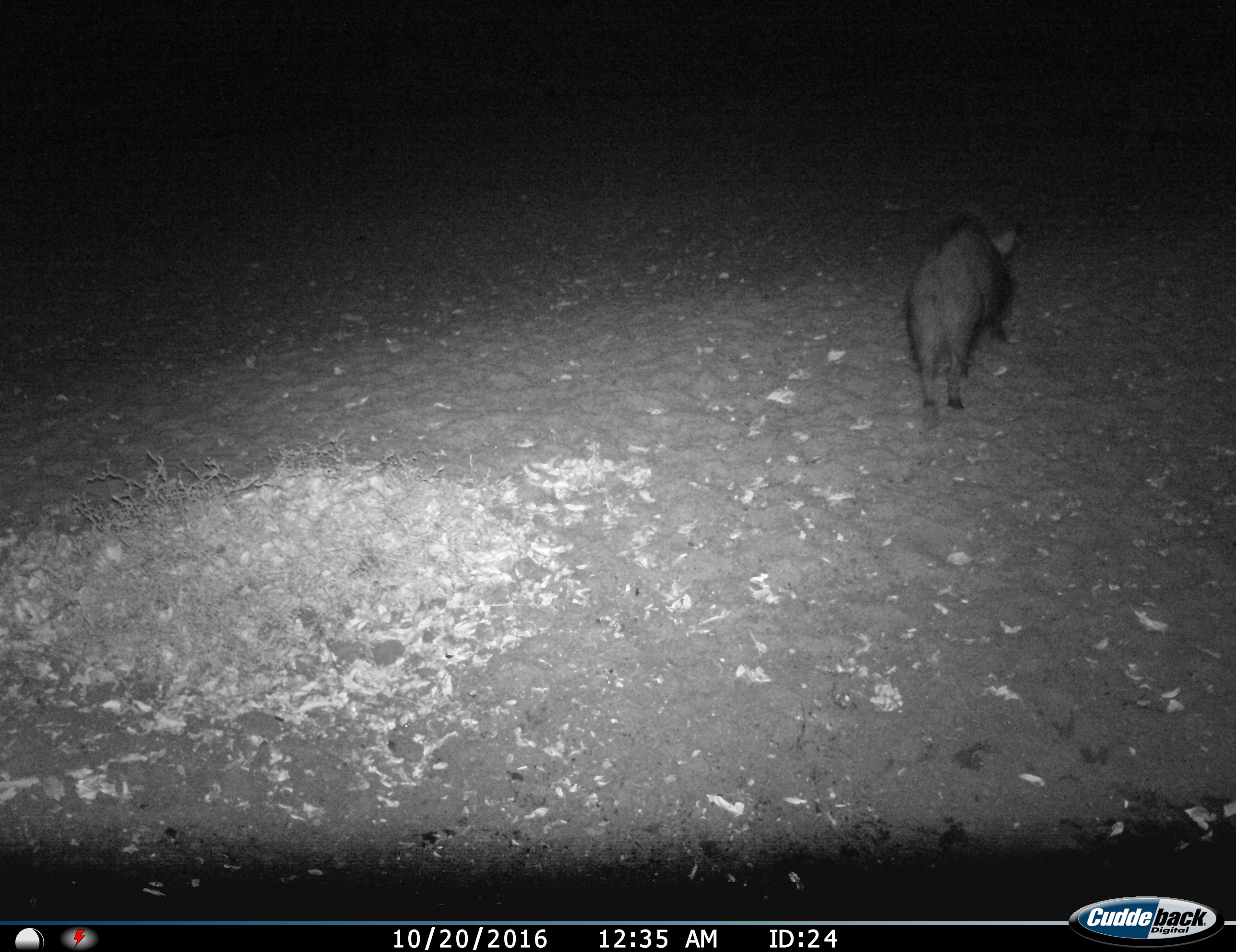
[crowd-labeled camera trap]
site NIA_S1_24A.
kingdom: Animalia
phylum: Chordata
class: Mammalia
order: Artiodactyla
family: Suidae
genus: Potamochoerus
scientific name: Potamochoerus larvatus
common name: bushpig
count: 1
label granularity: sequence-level